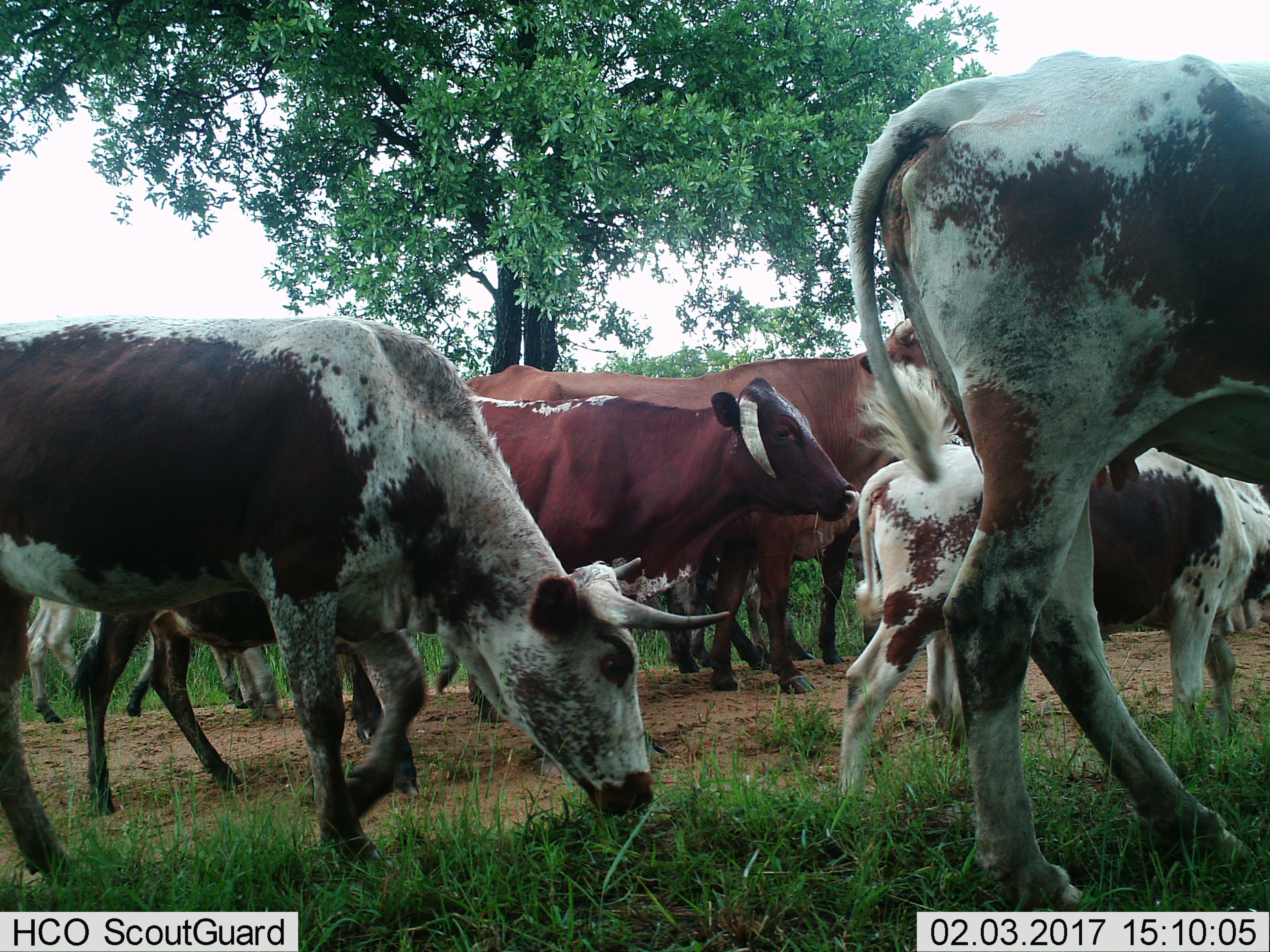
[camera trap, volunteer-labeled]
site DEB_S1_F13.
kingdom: Animalia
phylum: Chordata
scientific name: Vertebrata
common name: domestic animal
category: domesticanimal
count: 11-50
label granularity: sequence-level